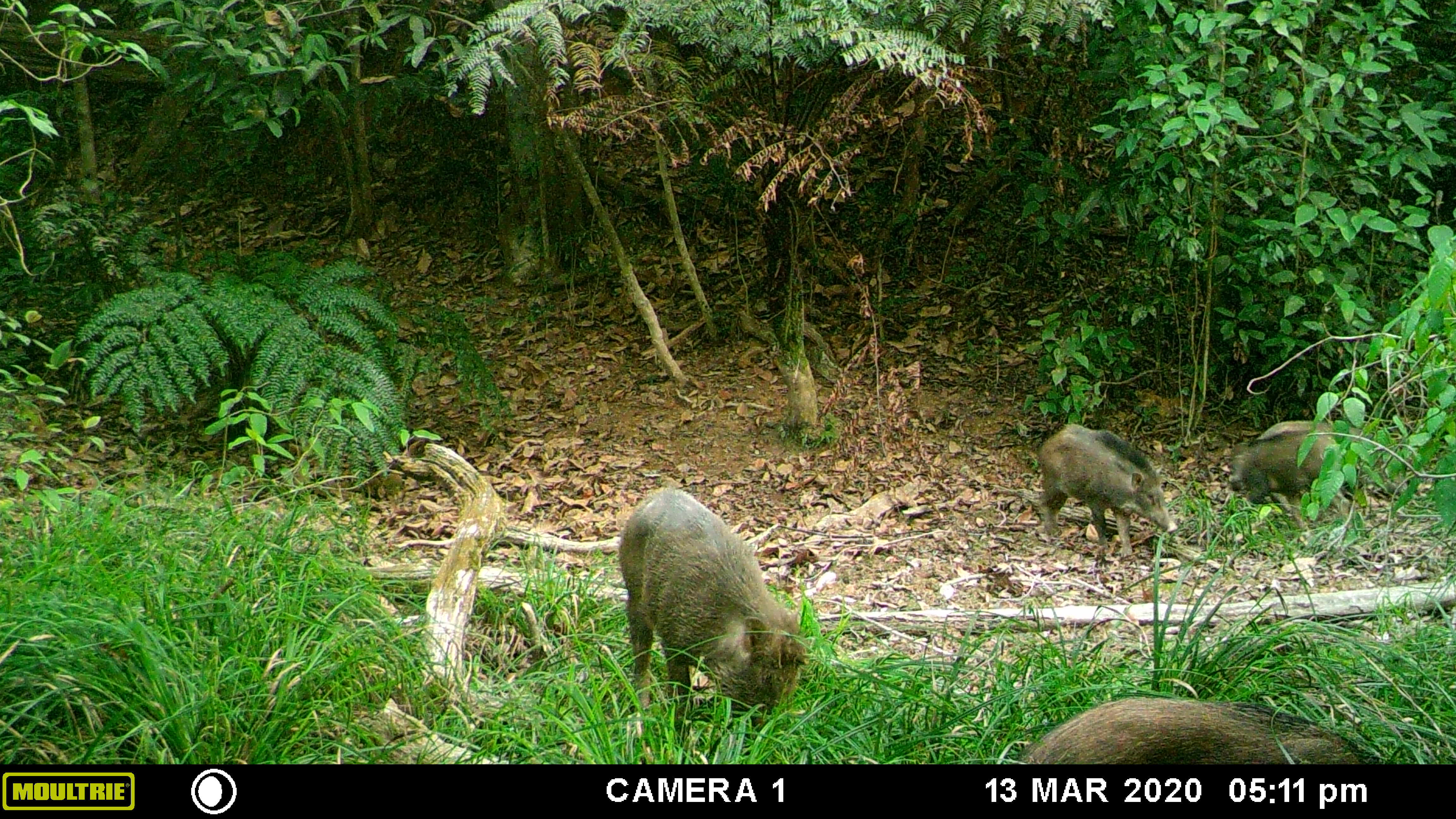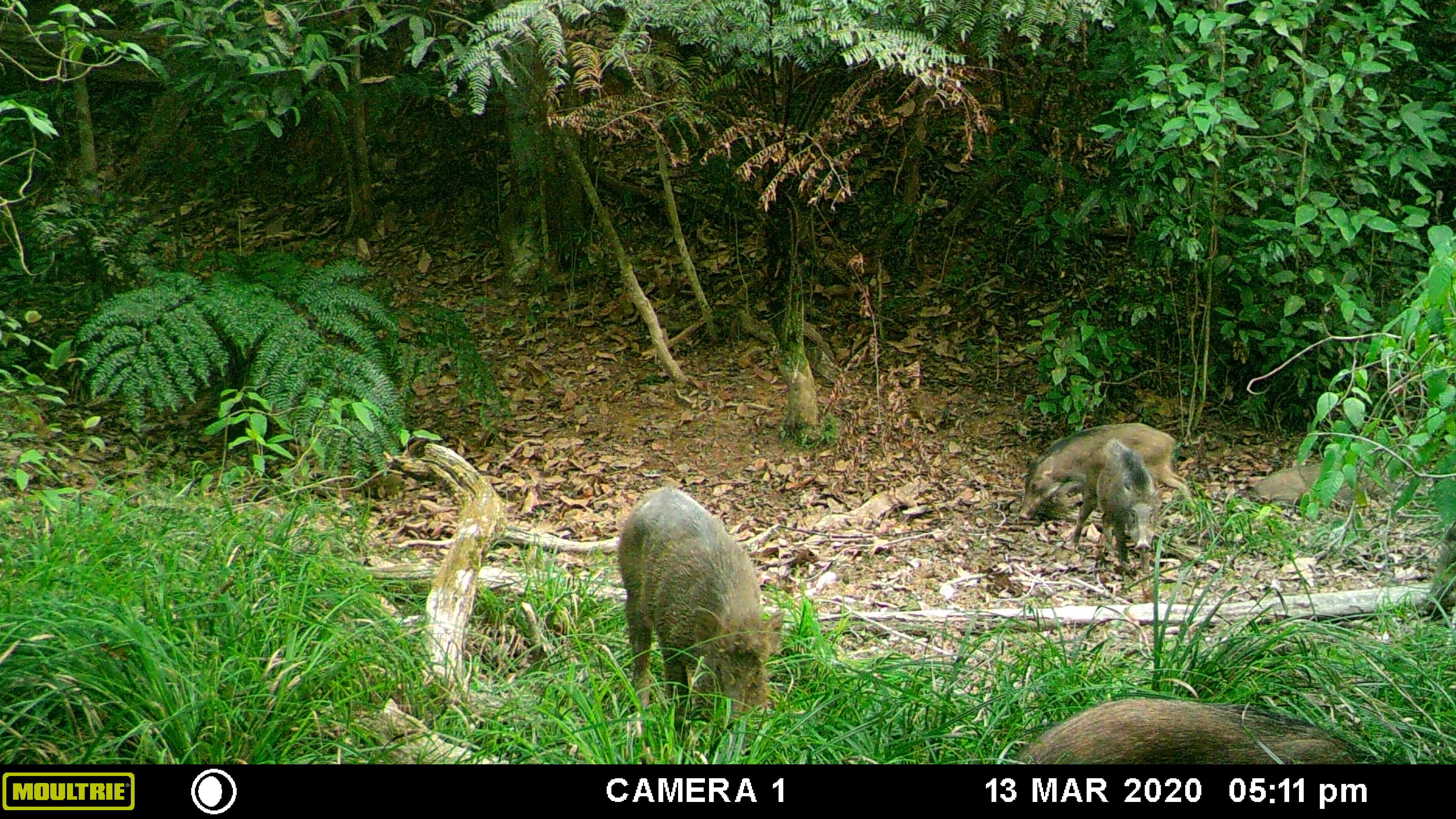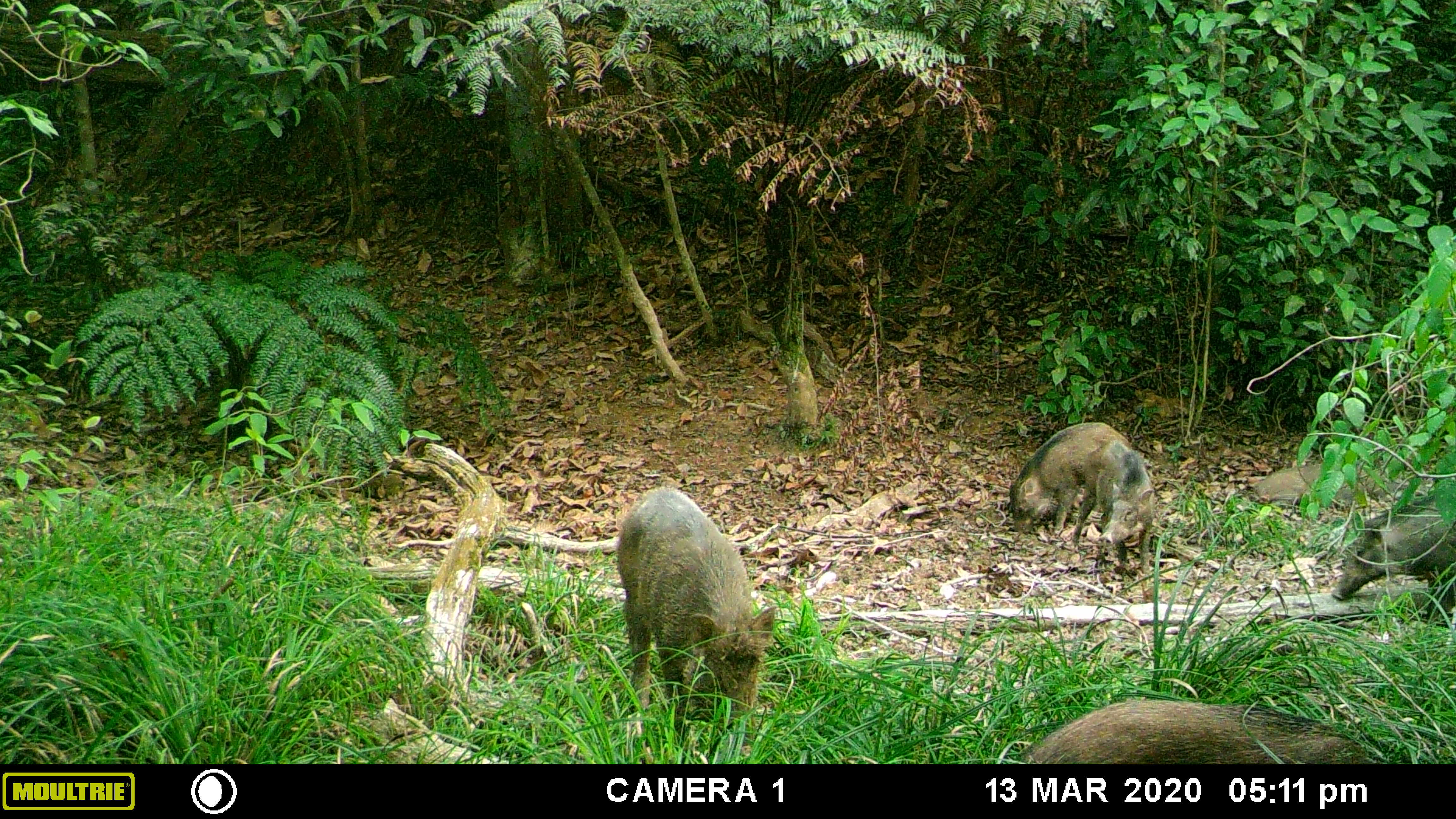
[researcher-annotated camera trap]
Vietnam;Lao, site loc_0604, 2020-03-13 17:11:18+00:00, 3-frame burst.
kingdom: Animalia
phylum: Chordata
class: Mammalia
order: Artiodactyla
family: Suidae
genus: Sus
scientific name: Sus scrofa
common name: eurasian wild pig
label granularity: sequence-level